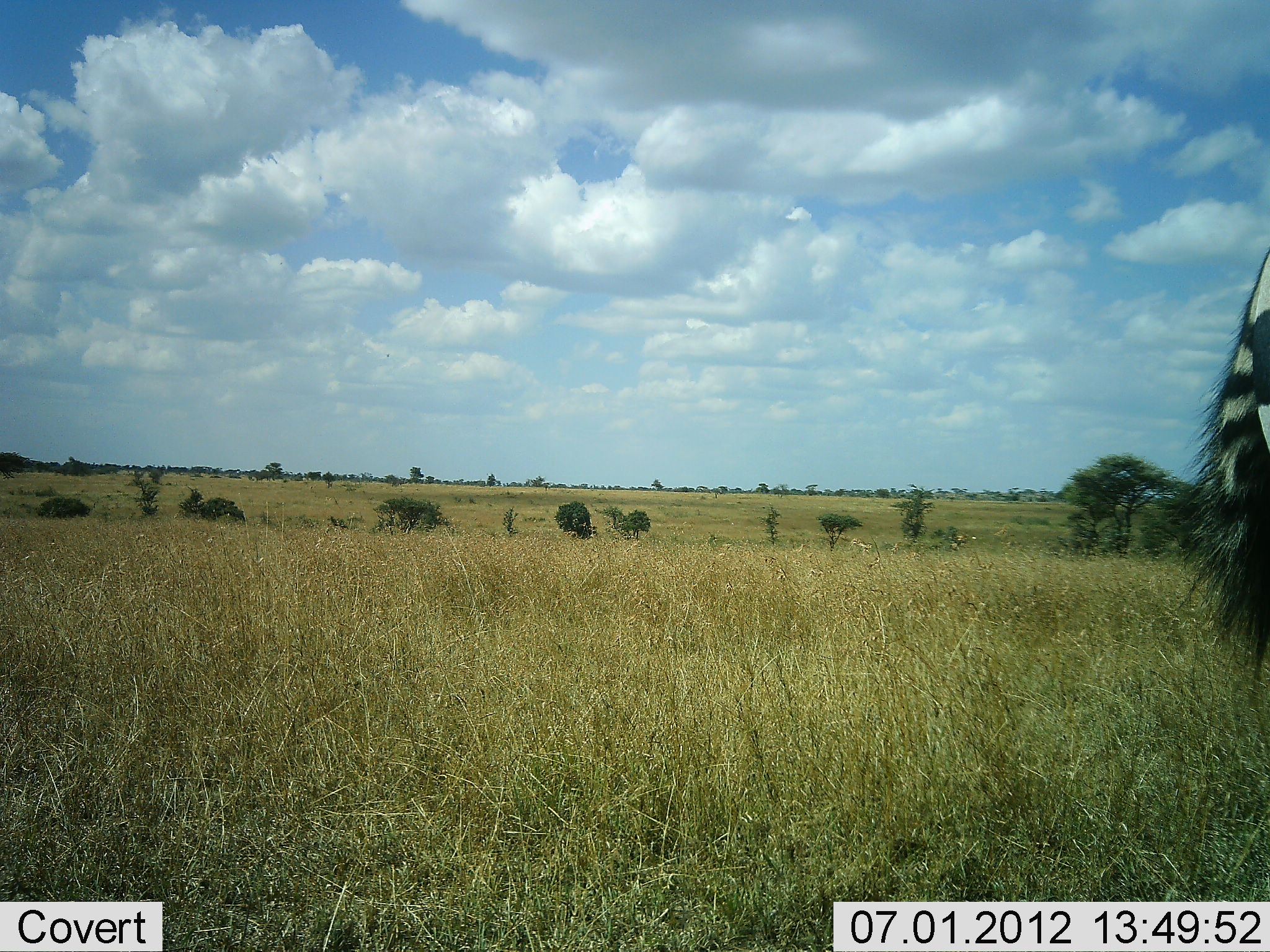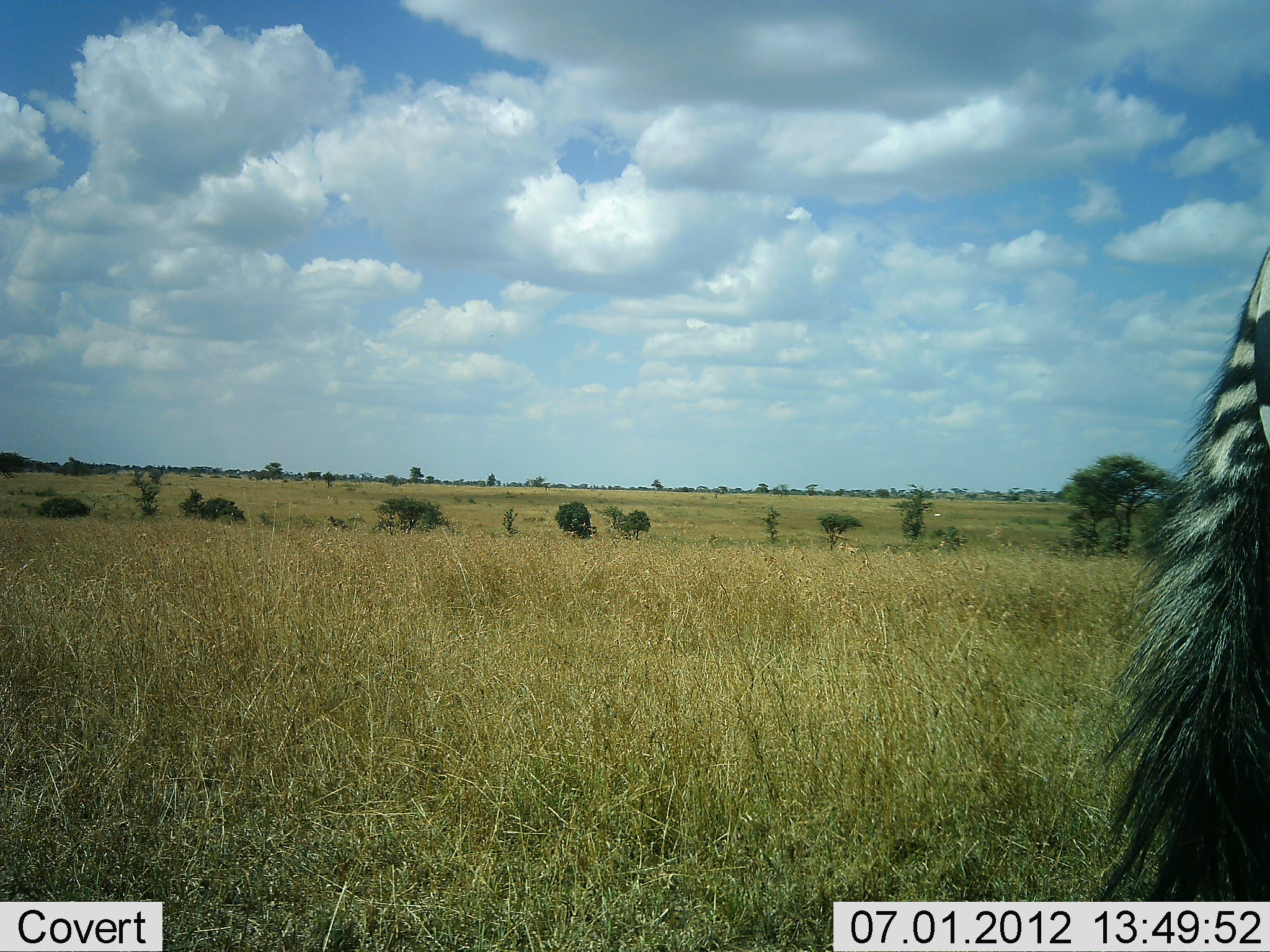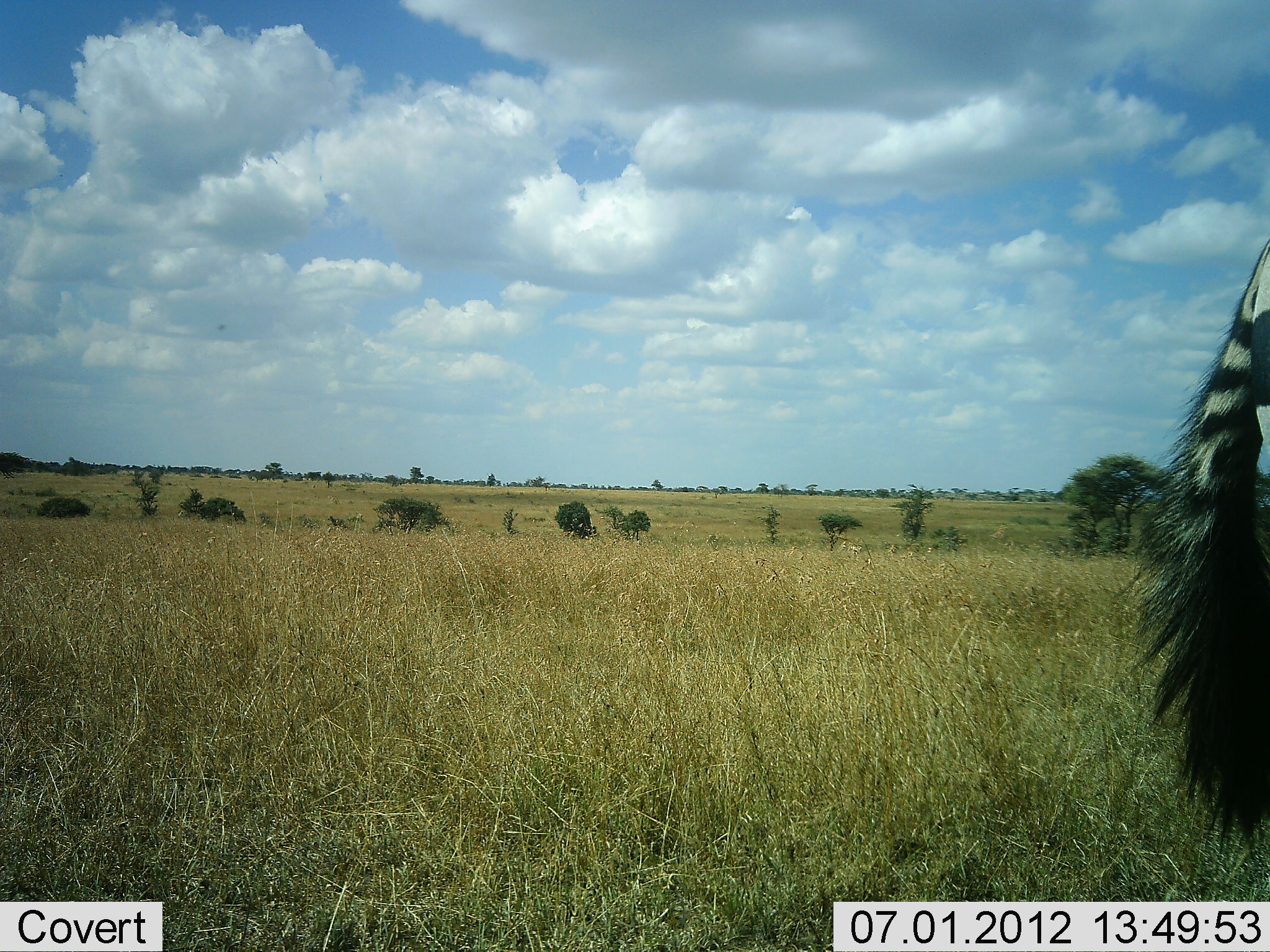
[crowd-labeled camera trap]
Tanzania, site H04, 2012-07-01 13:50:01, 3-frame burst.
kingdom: Animalia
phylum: Chordata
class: Mammalia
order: Perissodactyla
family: Equidae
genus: Equus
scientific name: Equus quagga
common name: plains zebra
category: zebra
Zebra (plains zebra) (Equus quagga), count 1. Behavior (volunteer vote fractions): standing 90%, resting 0%, moving 10%, interacting 0%. Young present (vote fraction): 0%. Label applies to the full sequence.